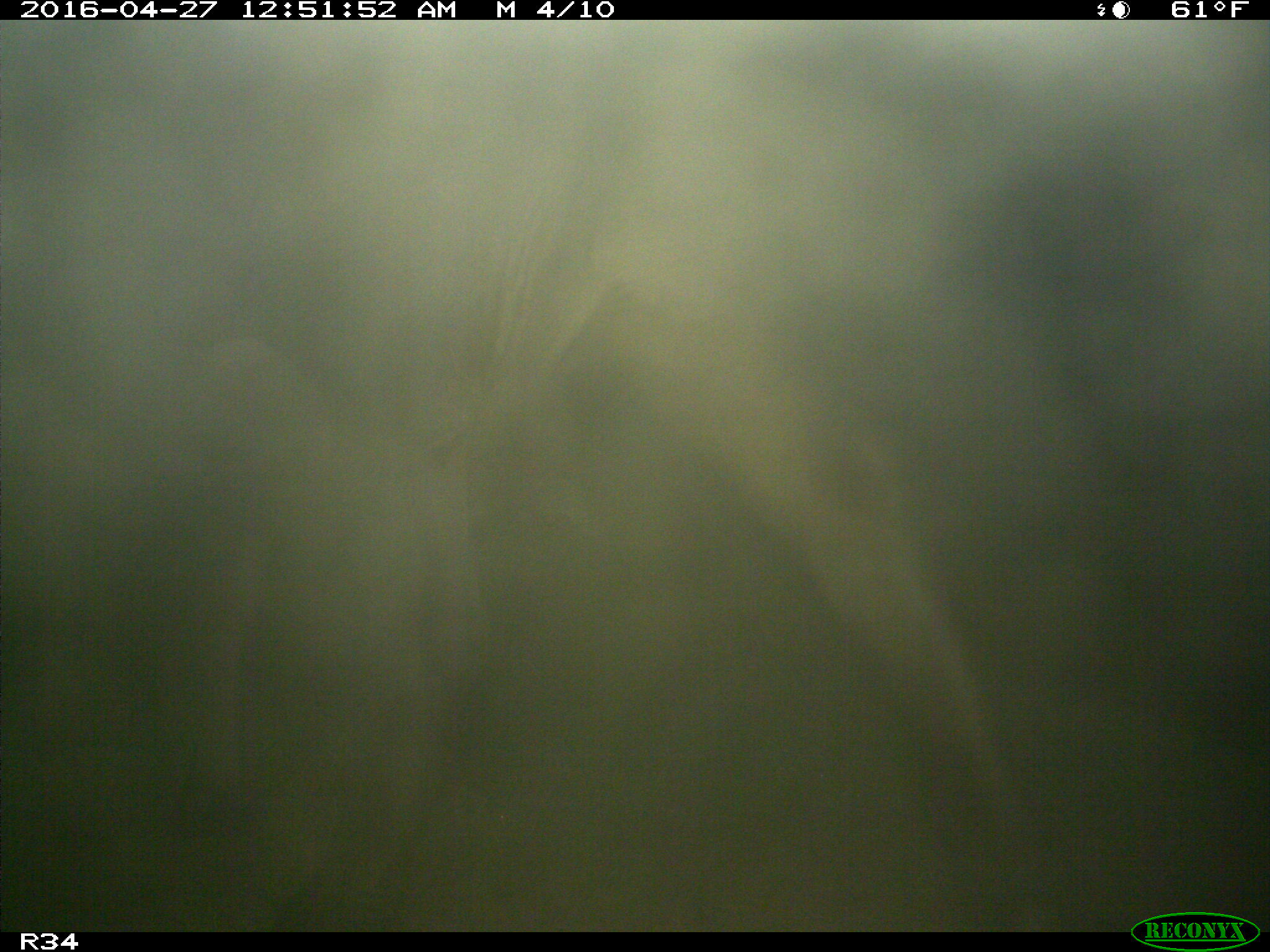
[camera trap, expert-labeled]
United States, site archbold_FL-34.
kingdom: Animalia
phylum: Chordata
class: Mammalia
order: Artiodactyla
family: Bovidae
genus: Bos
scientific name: Bos taurus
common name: domestic cow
Bos taurus (domestic cow).